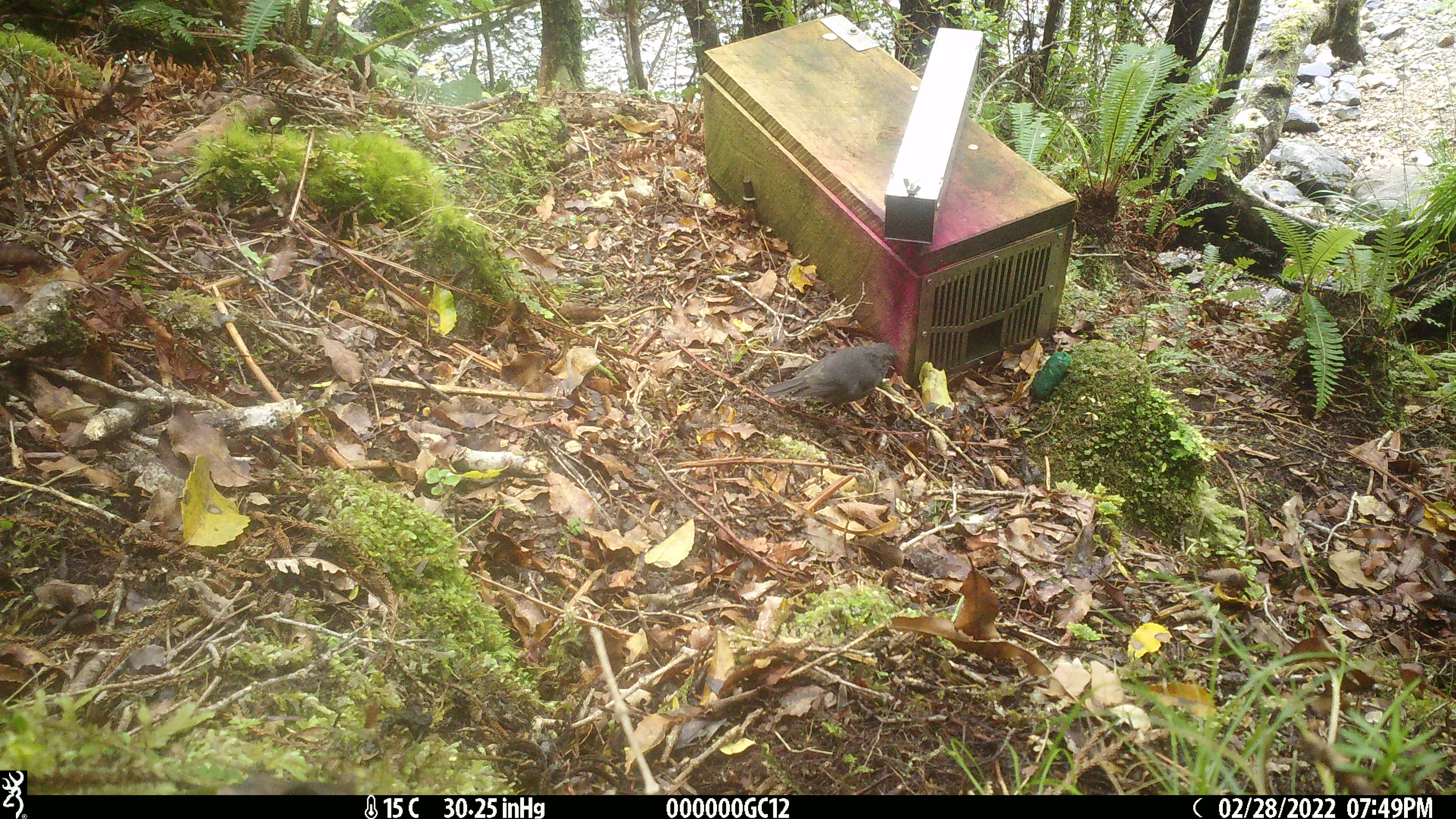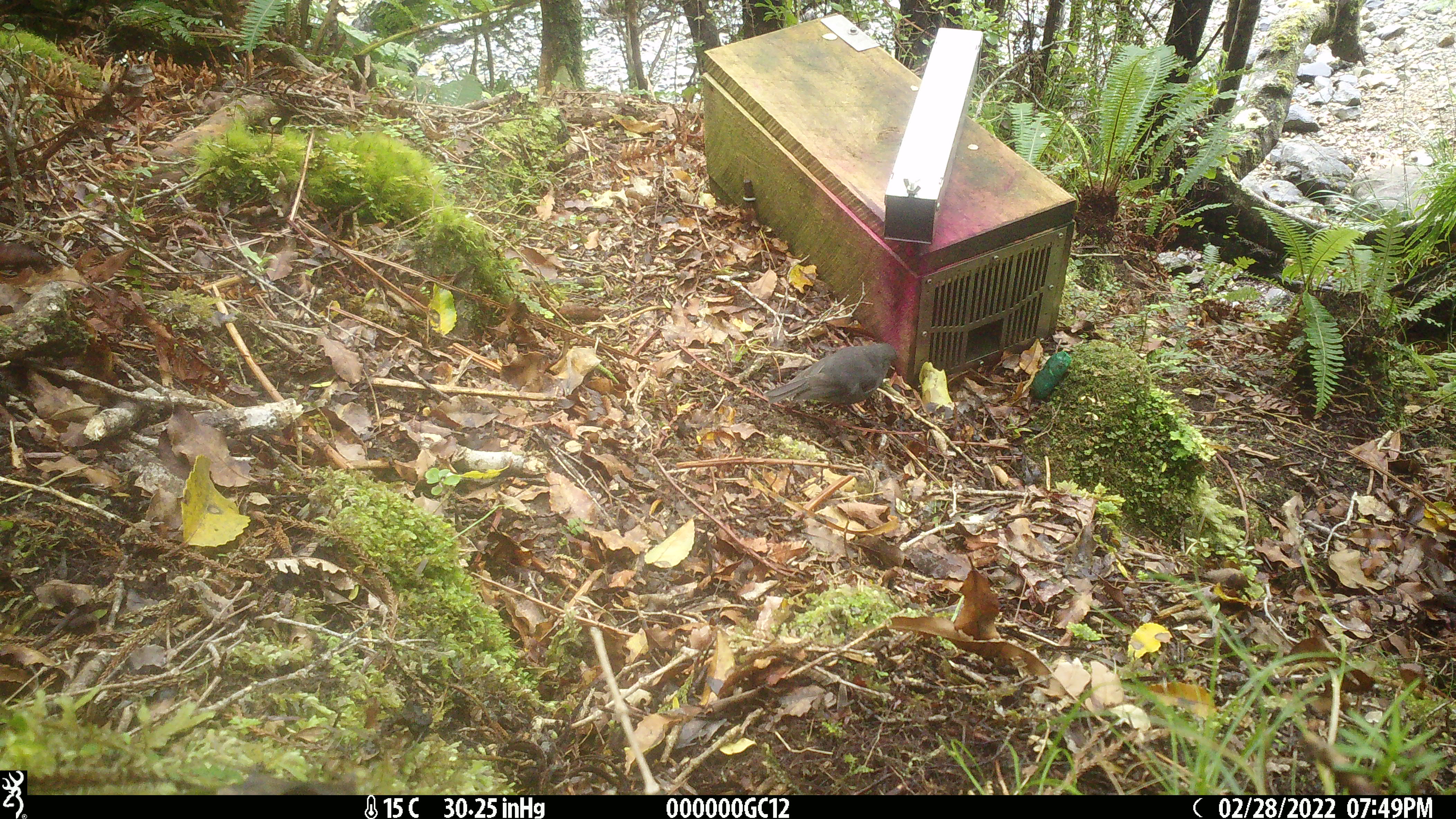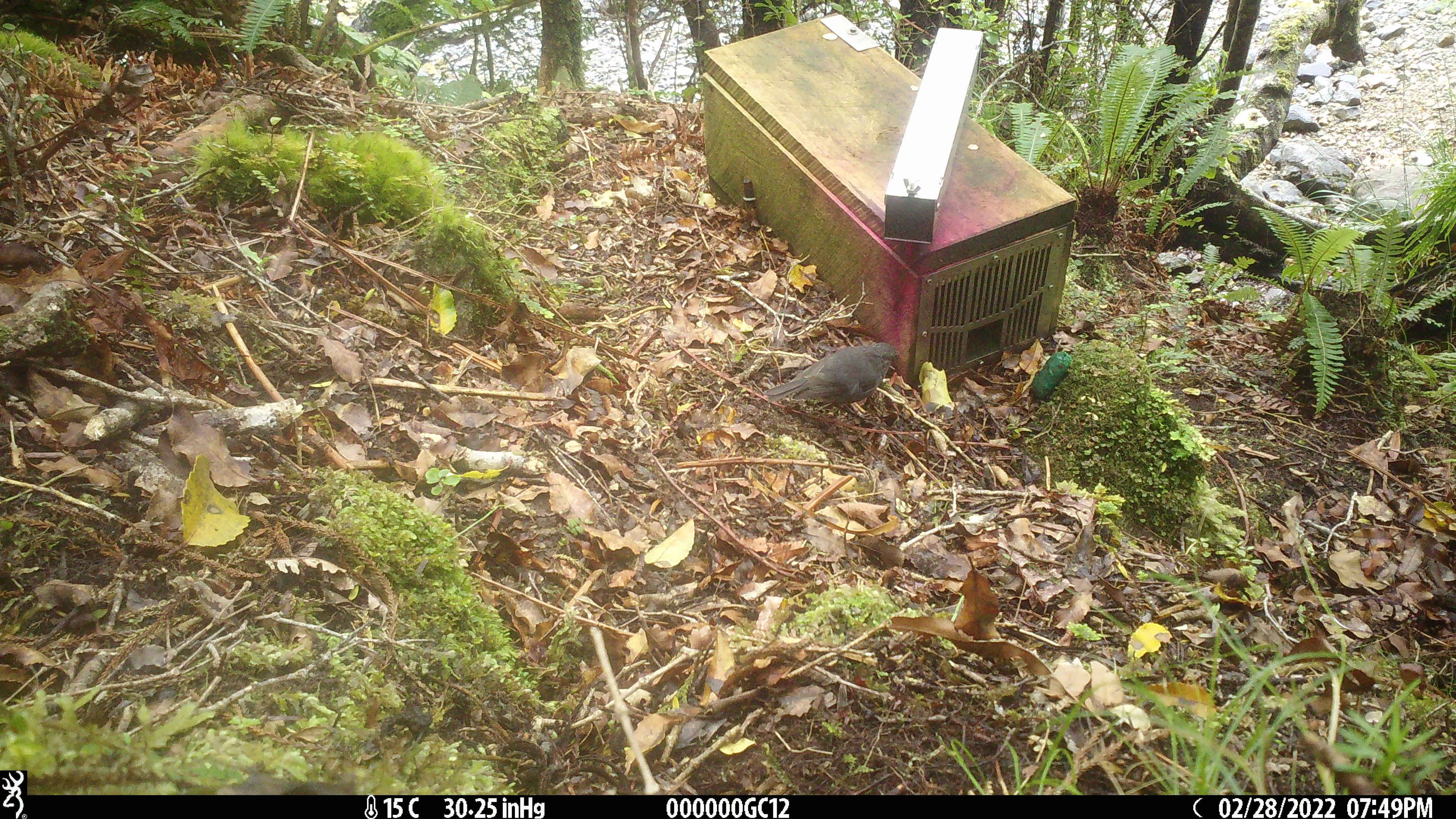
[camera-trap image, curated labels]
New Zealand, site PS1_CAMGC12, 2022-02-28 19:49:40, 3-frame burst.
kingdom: Animalia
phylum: Chordata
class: Aves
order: Passeriformes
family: Petroicidae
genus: Petroica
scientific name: Petroica australis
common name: new zealand robin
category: robin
Robin (new zealand robin) (Petroica australis).